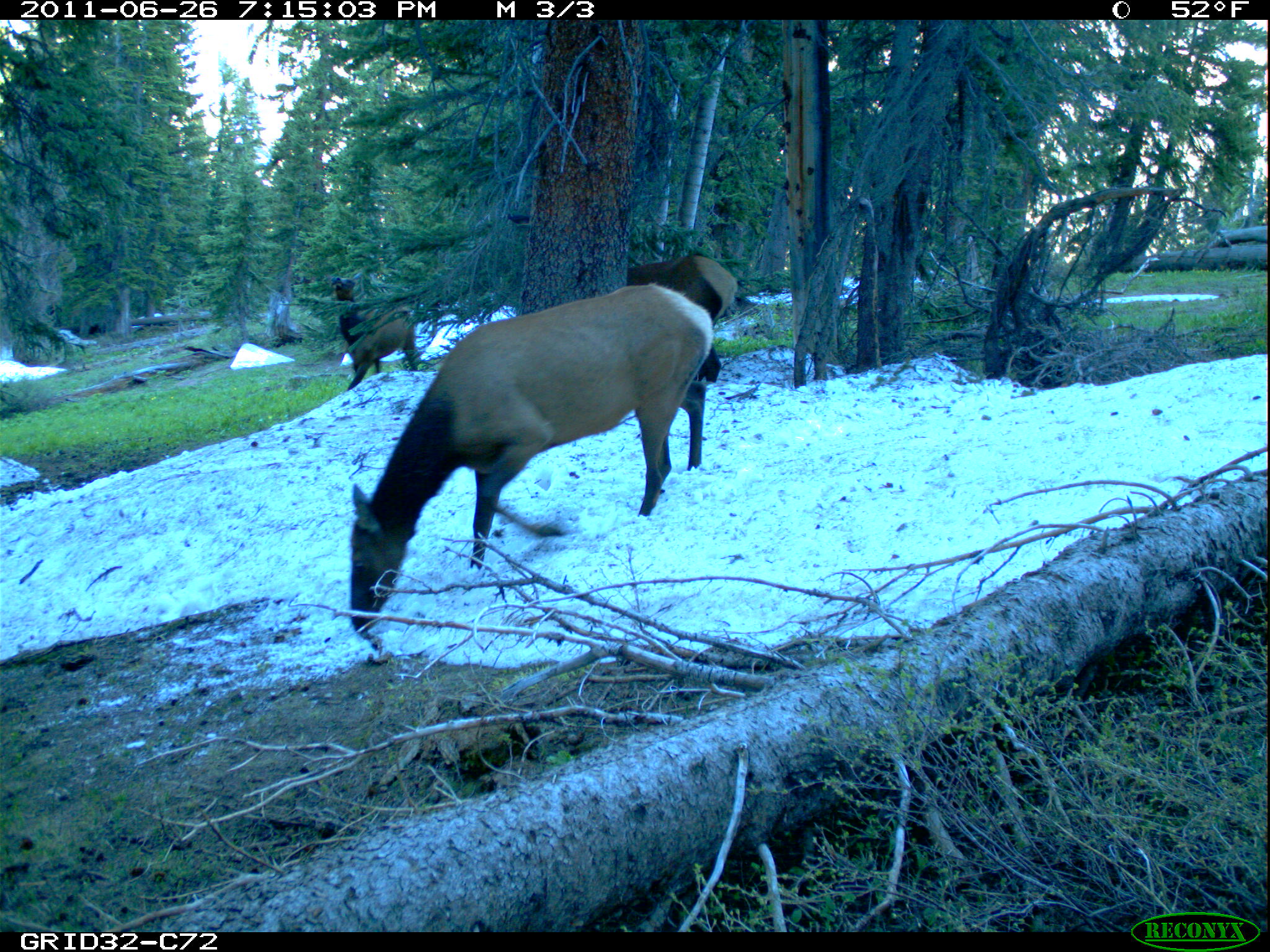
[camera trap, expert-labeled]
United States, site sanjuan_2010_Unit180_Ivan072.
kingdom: Animalia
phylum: Chordata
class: Mammalia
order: Artiodactyla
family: Cervidae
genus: Cervus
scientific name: Cervus elaphus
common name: red deer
Cervus elaphus (red deer).